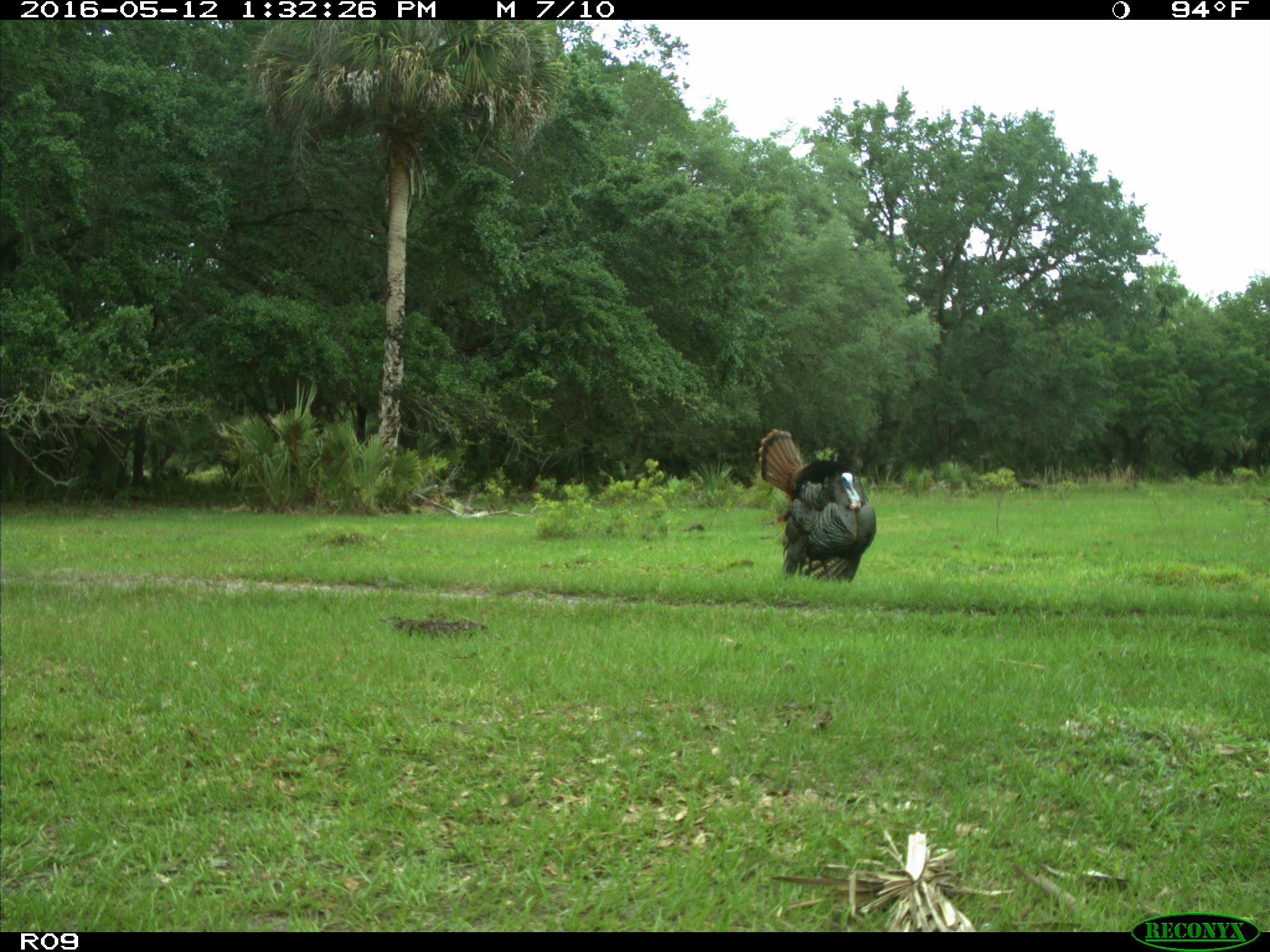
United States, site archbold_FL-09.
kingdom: Animalia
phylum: Chordata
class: Aves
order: Galliformes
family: Phasianidae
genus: Meleagris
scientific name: Meleagris gallopavo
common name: wild turkey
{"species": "Meleagris gallopavo (wild turkey)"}